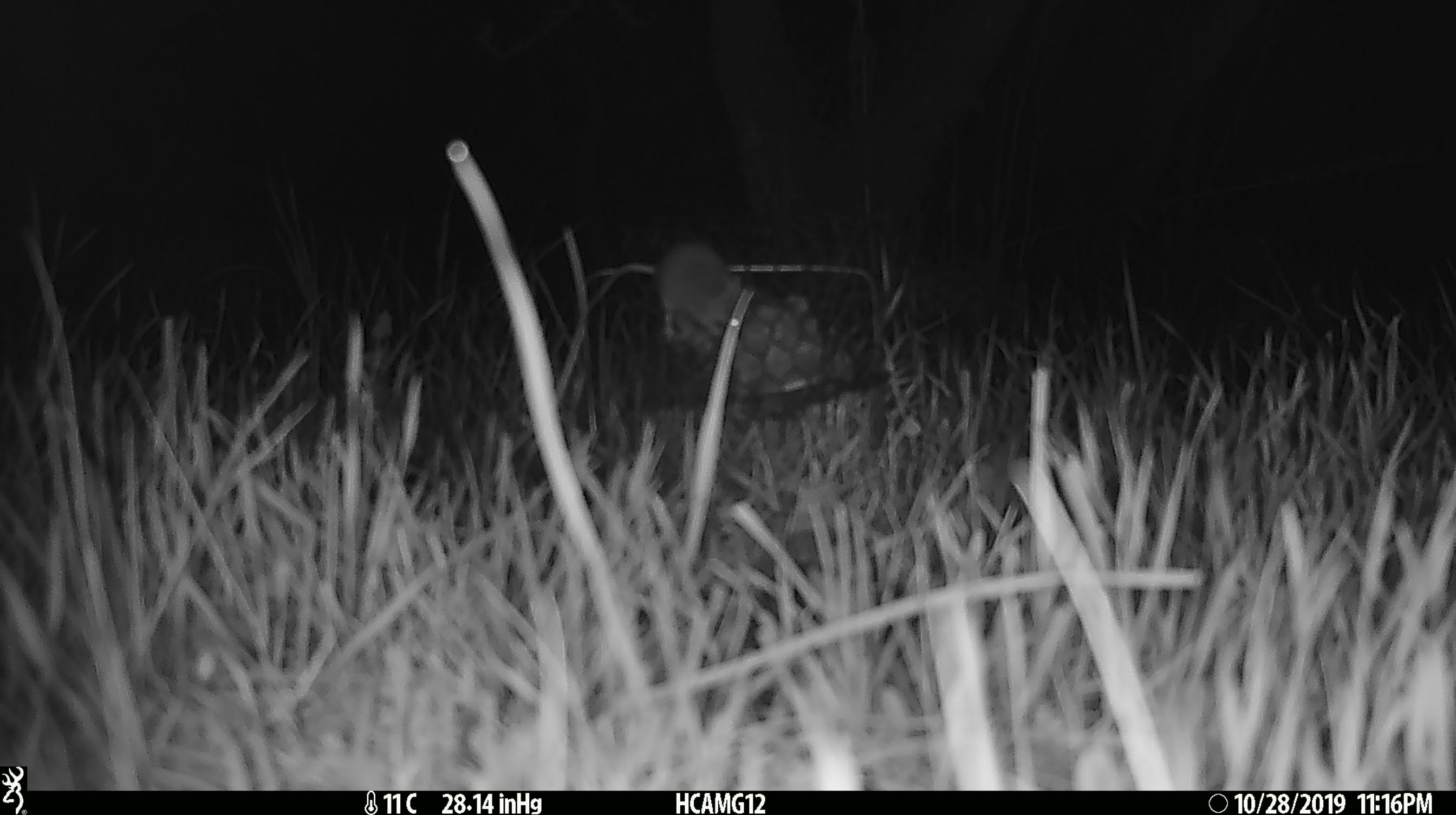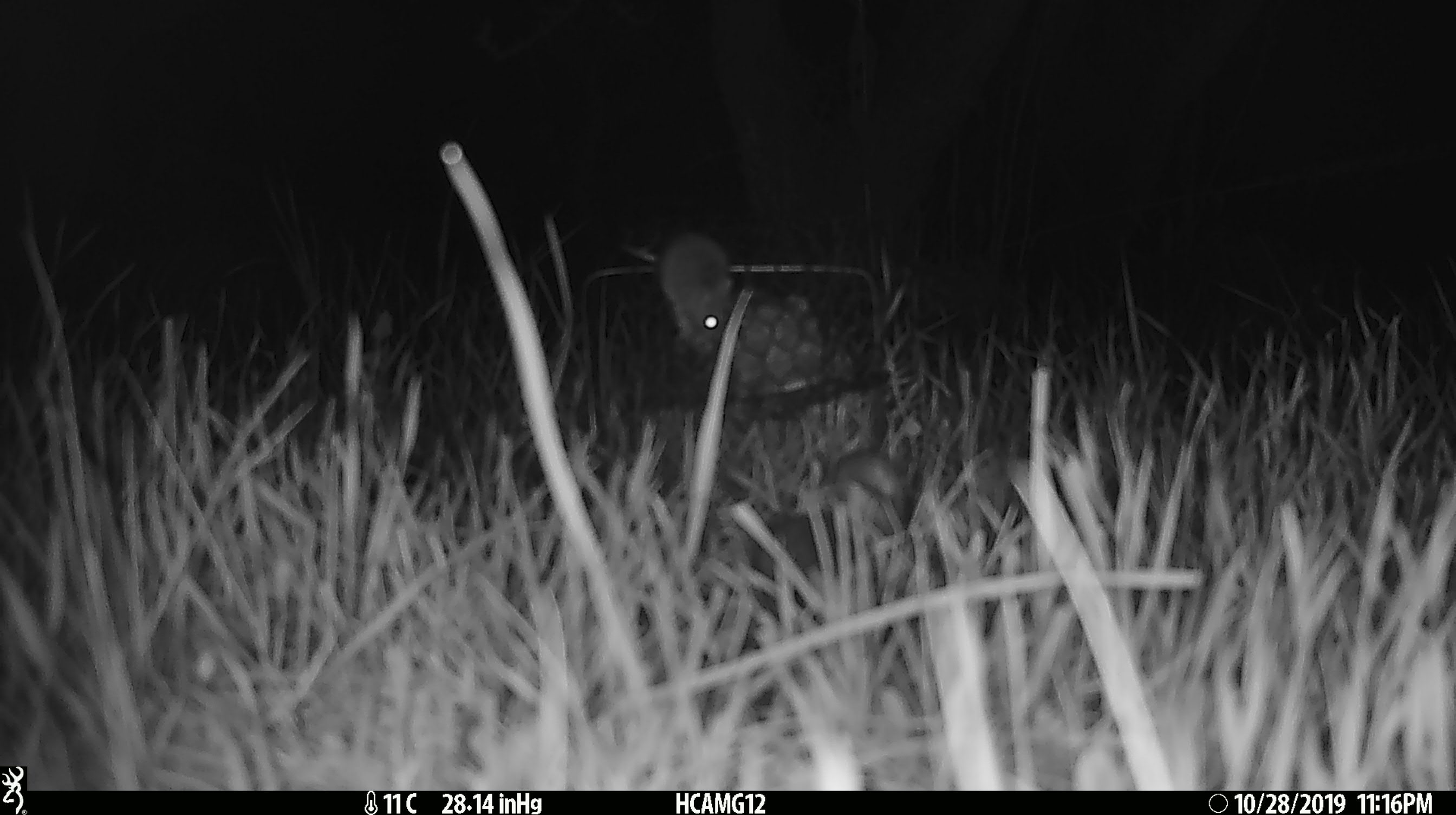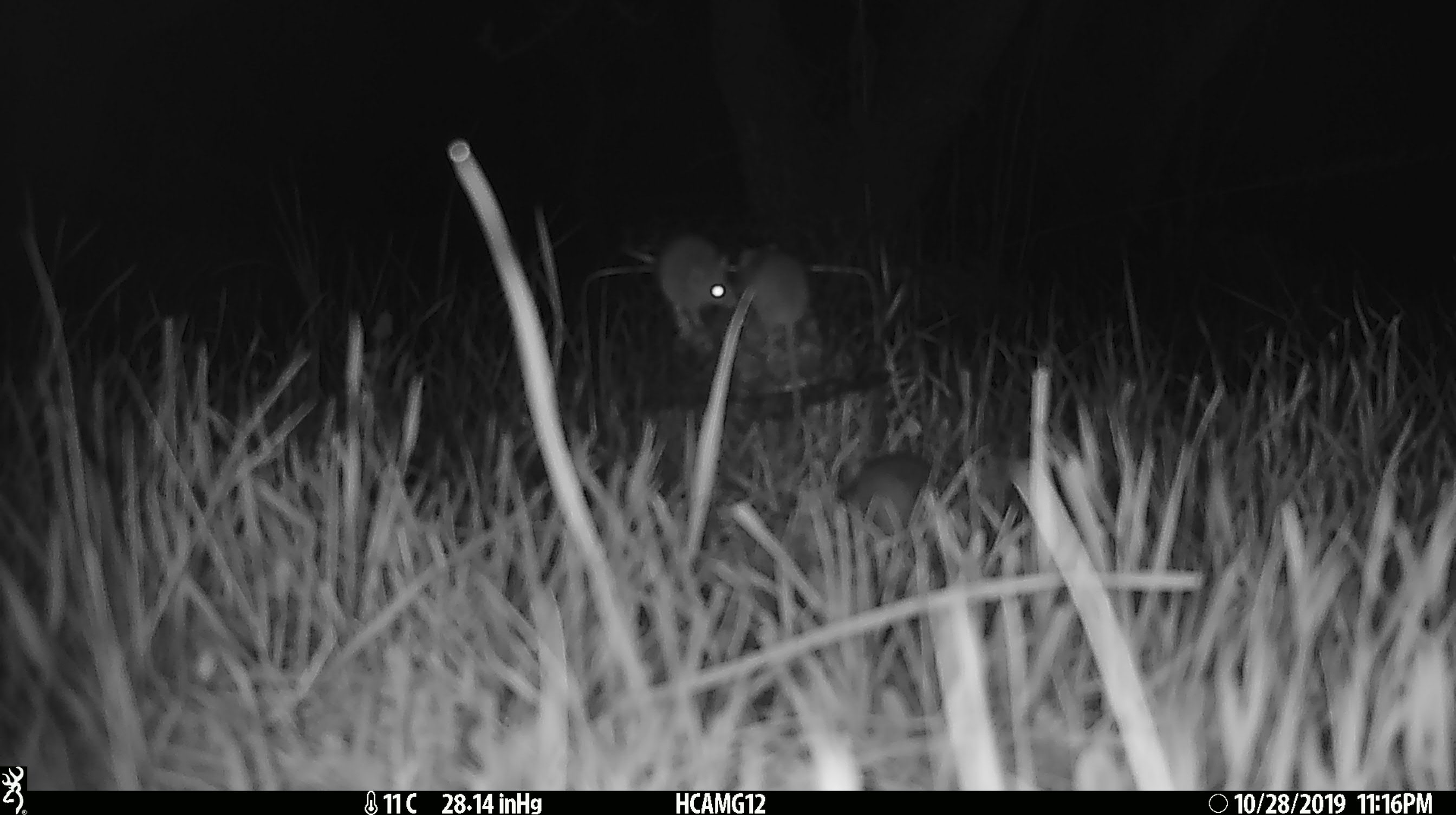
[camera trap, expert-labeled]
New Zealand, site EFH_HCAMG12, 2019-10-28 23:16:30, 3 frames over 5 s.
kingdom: Animalia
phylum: Chordata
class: Mammalia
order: Rodentia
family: Muridae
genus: Mus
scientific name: Mus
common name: mouse